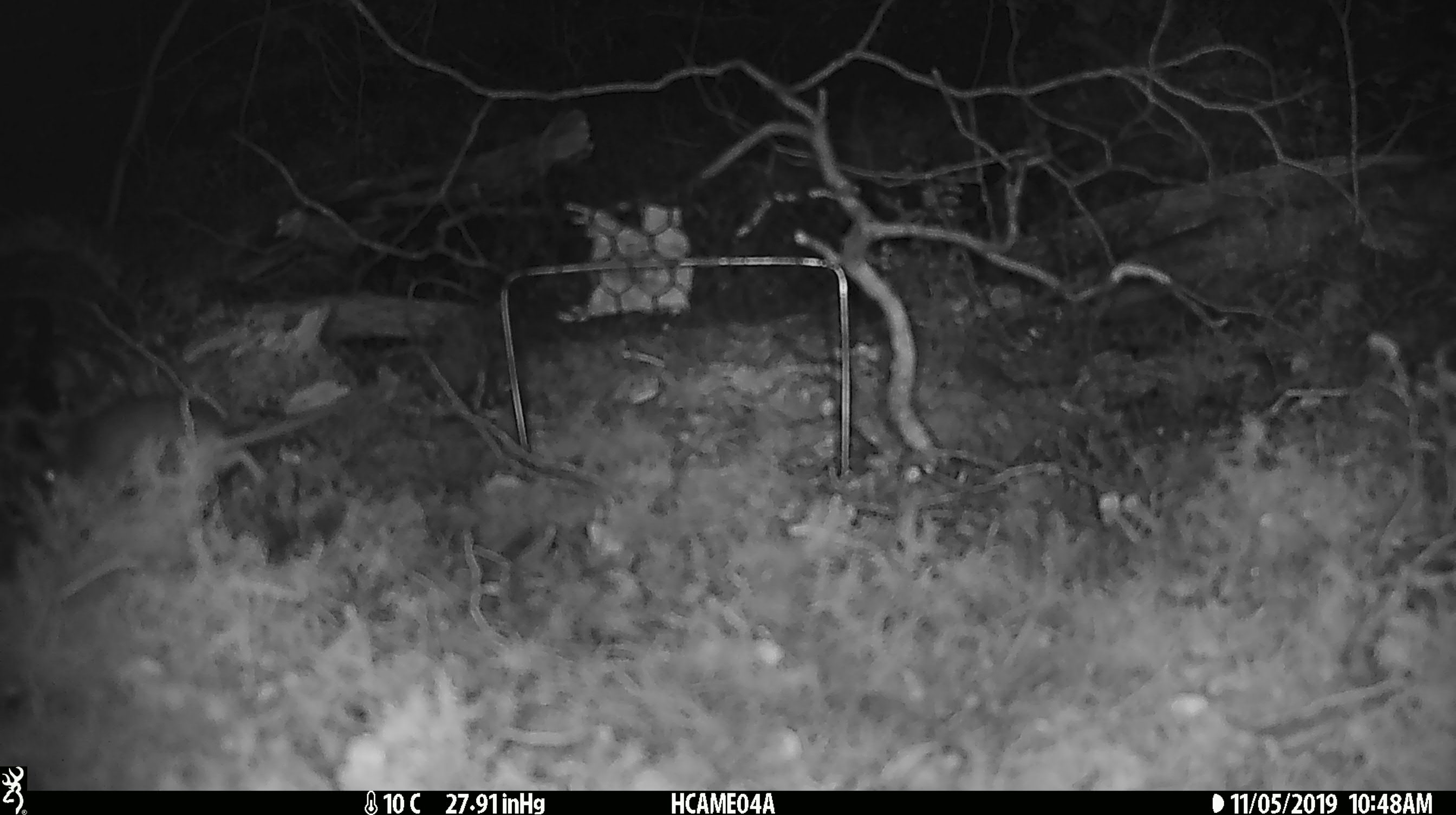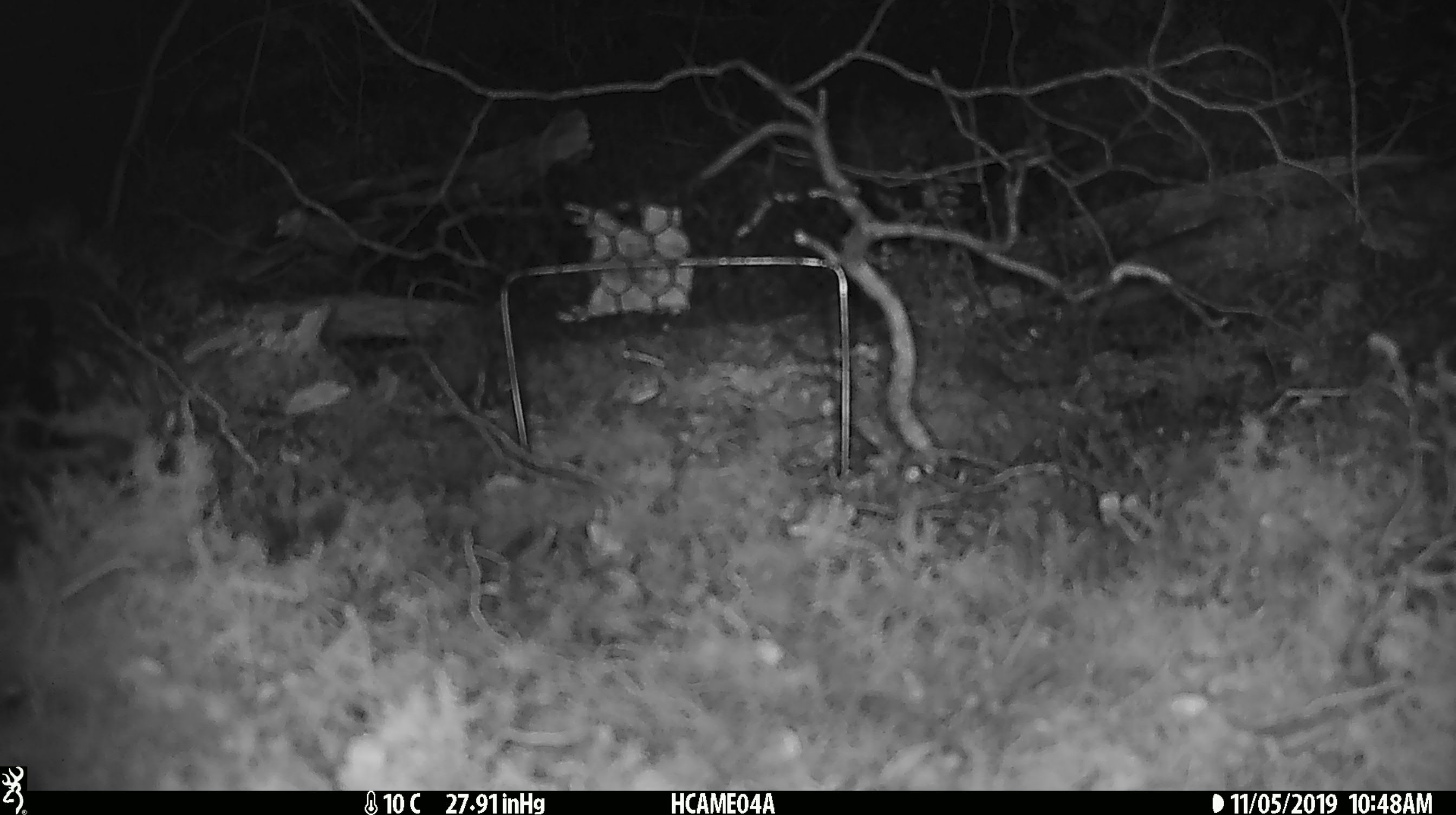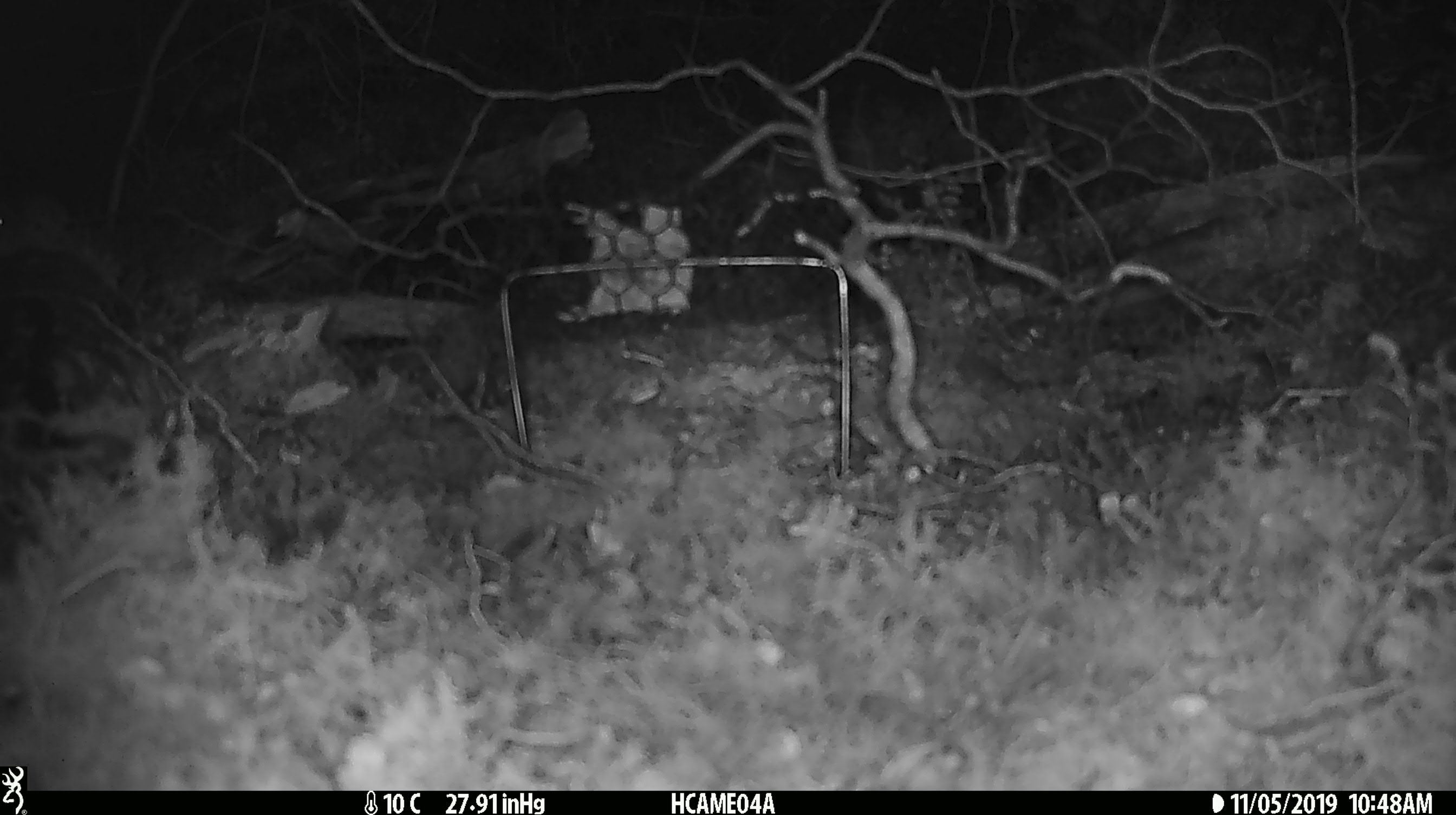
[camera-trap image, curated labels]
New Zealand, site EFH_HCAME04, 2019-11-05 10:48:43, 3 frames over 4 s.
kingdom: Animalia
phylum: Chordata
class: Mammalia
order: Rodentia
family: Muridae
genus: Mus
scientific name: Mus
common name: mouse